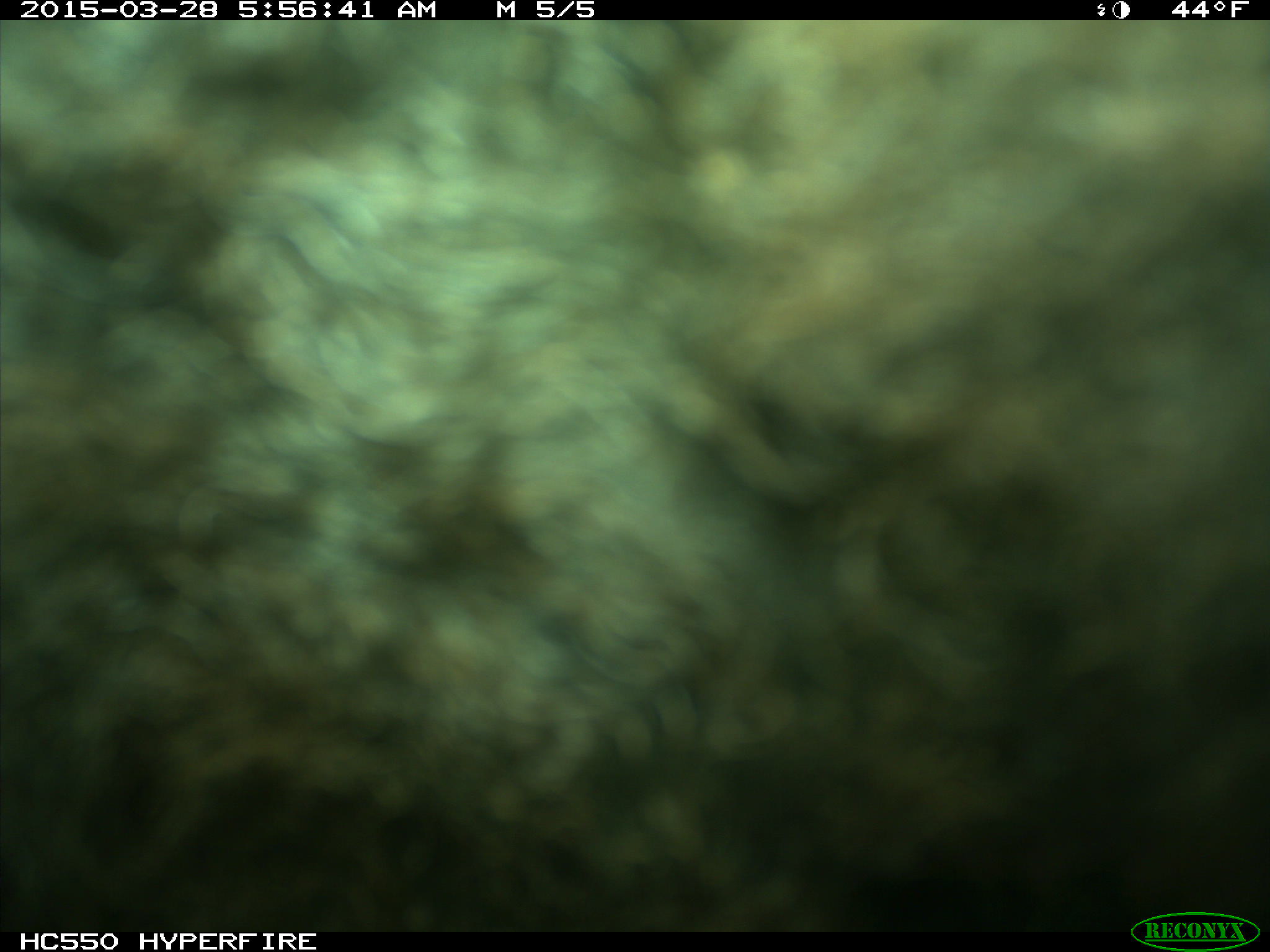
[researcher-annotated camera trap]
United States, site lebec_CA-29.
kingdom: Animalia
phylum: Chordata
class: Mammalia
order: Artiodactyla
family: Bovidae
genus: Bos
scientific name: Bos taurus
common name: domestic cow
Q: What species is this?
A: Bos taurus (domestic cow).